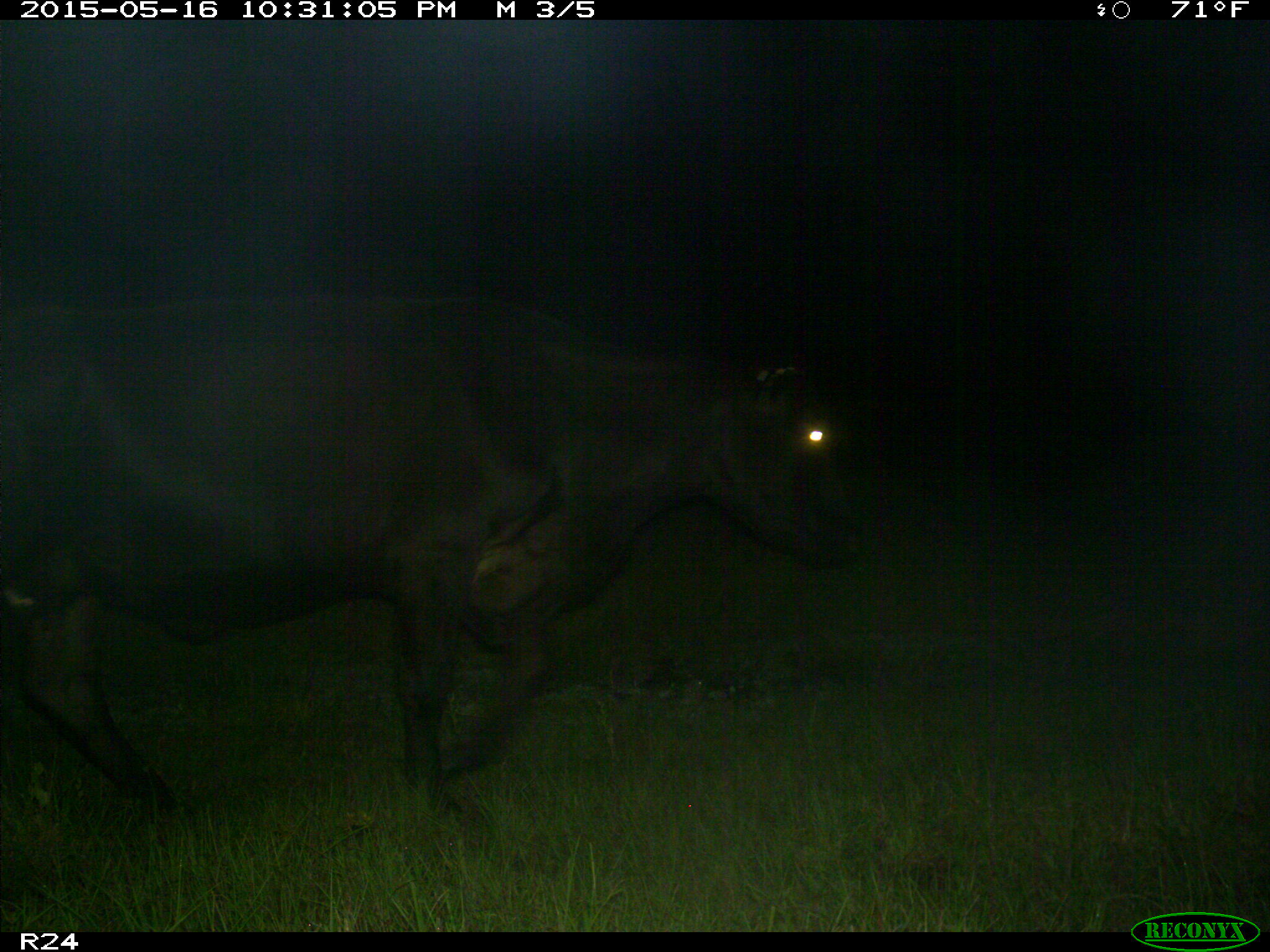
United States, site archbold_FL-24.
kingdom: Animalia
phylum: Chordata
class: Mammalia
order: Artiodactyla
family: Bovidae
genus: Bos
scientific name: Bos taurus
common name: domestic cow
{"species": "Bos taurus (domestic cow)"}